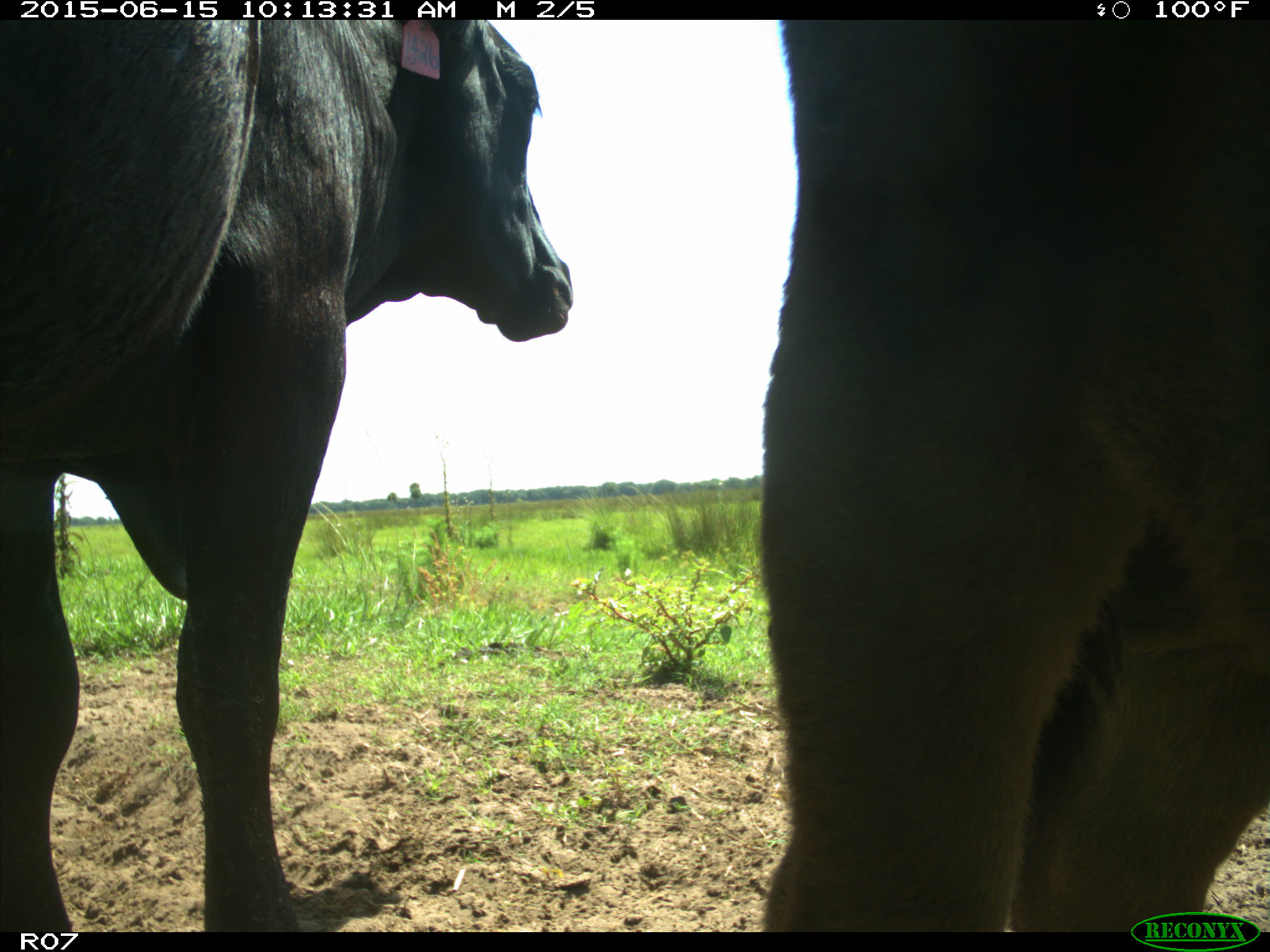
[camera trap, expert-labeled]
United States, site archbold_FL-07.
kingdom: Animalia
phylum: Chordata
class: Mammalia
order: Artiodactyla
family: Bovidae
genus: Bos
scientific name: Bos taurus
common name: domestic cow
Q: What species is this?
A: Bos taurus (domestic cow).